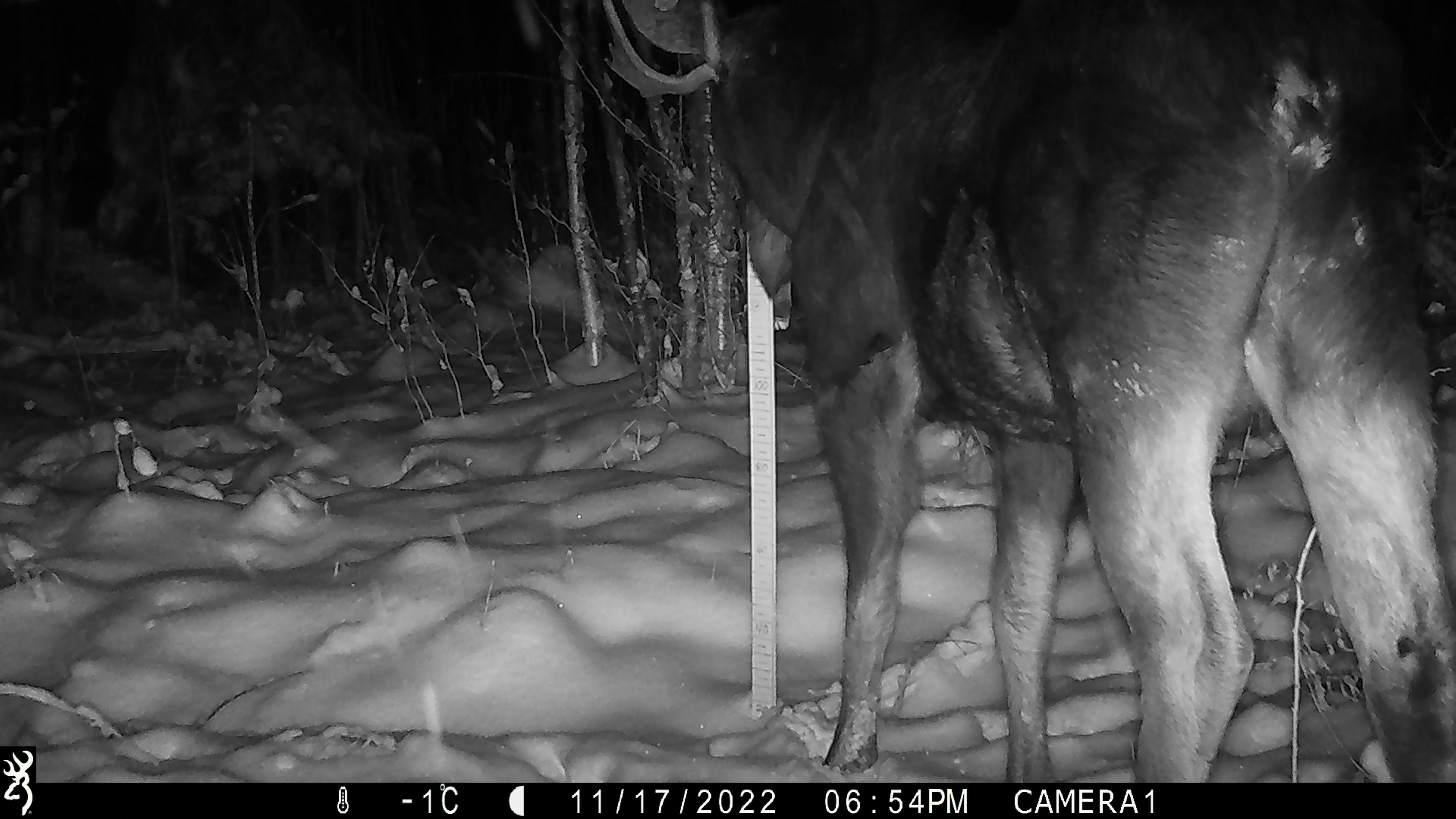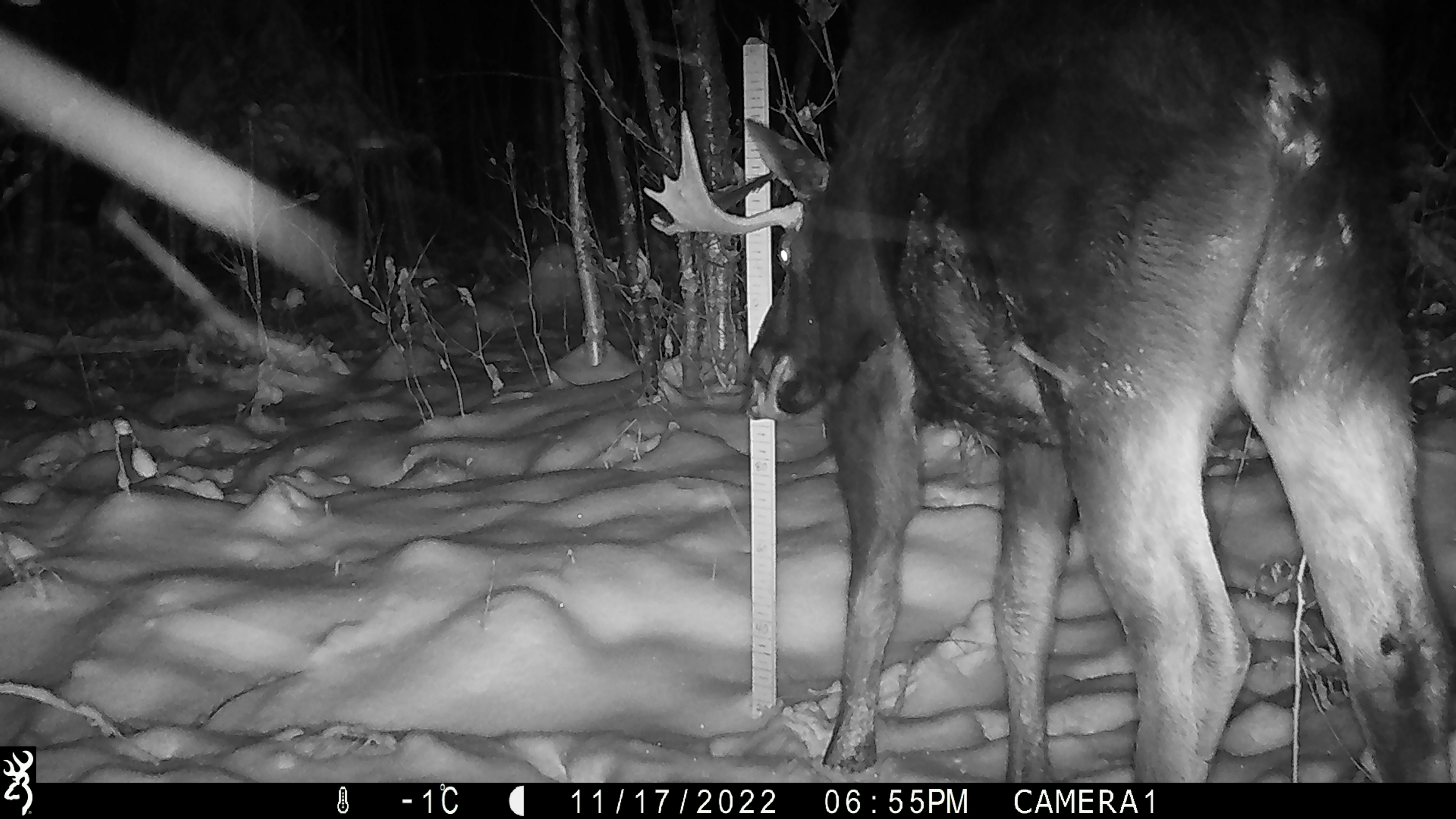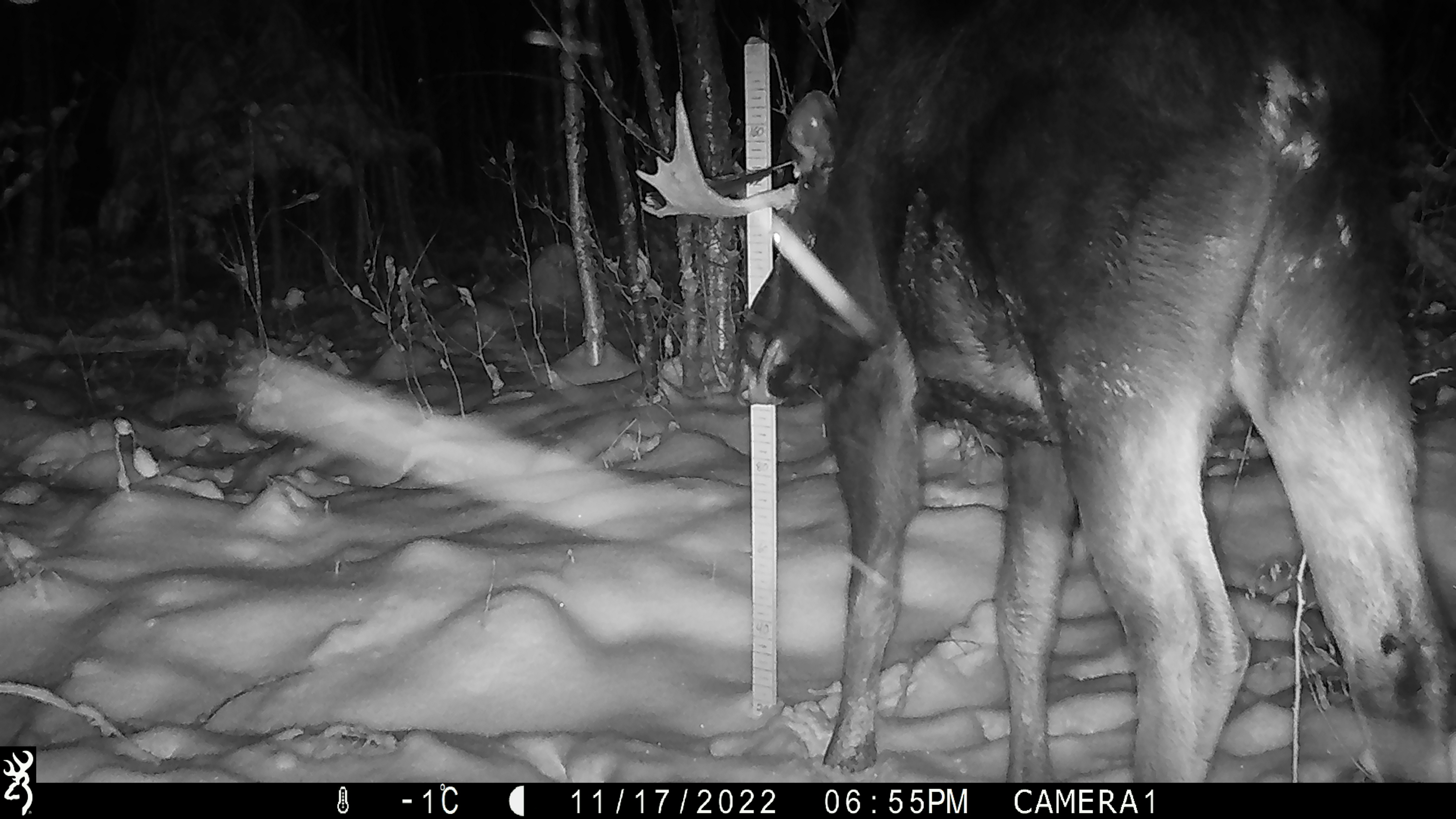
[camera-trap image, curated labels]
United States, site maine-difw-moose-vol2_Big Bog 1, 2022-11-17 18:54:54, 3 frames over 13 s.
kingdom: Animalia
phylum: Chordata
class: Mammalia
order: Artiodactyla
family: Cervidae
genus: Alces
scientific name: Alces alces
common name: moose